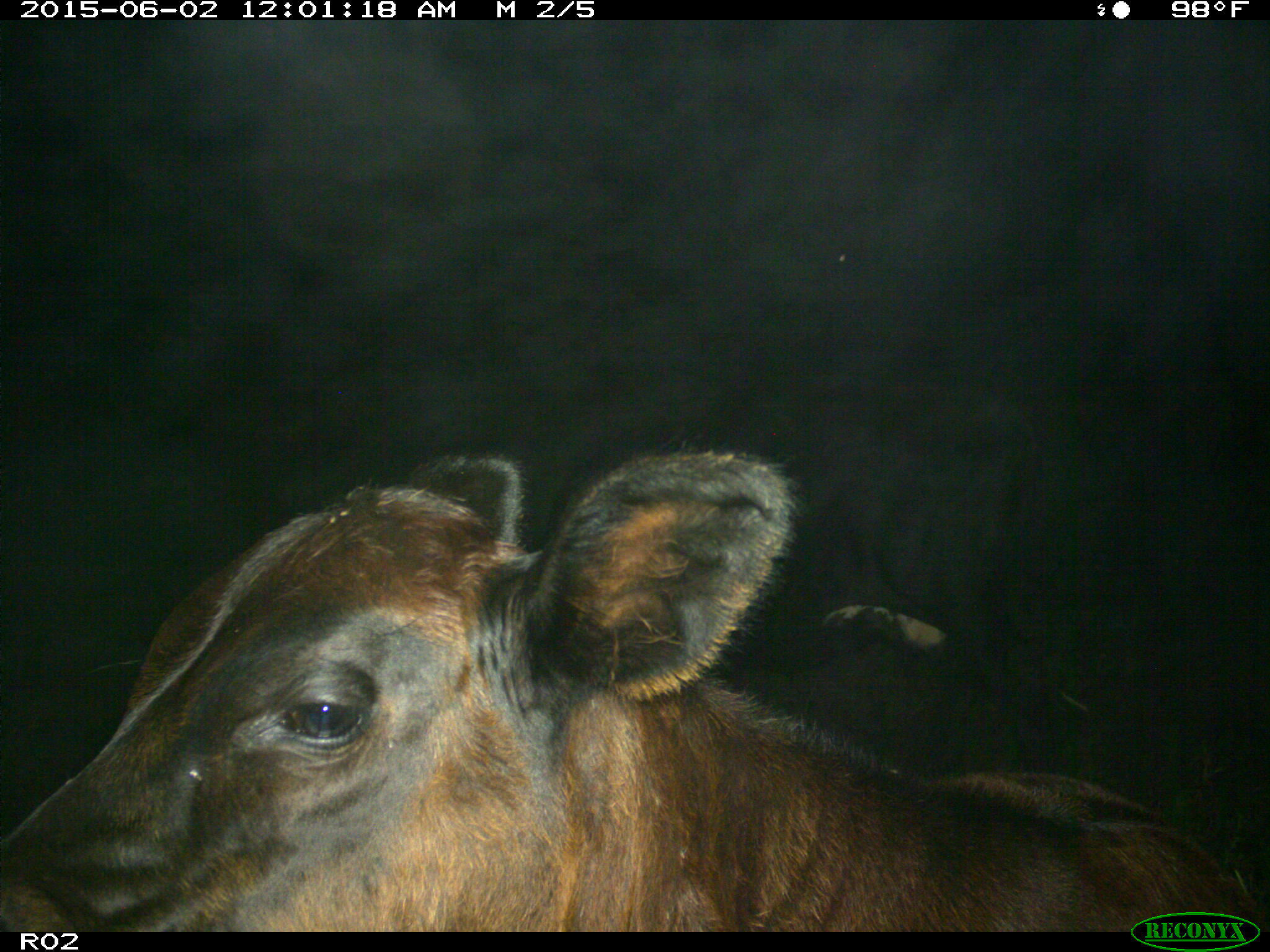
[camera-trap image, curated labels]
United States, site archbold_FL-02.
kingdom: Animalia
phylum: Chordata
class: Mammalia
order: Artiodactyla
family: Bovidae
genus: Bos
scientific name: Bos taurus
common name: domestic cow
Bos taurus (domestic cow).